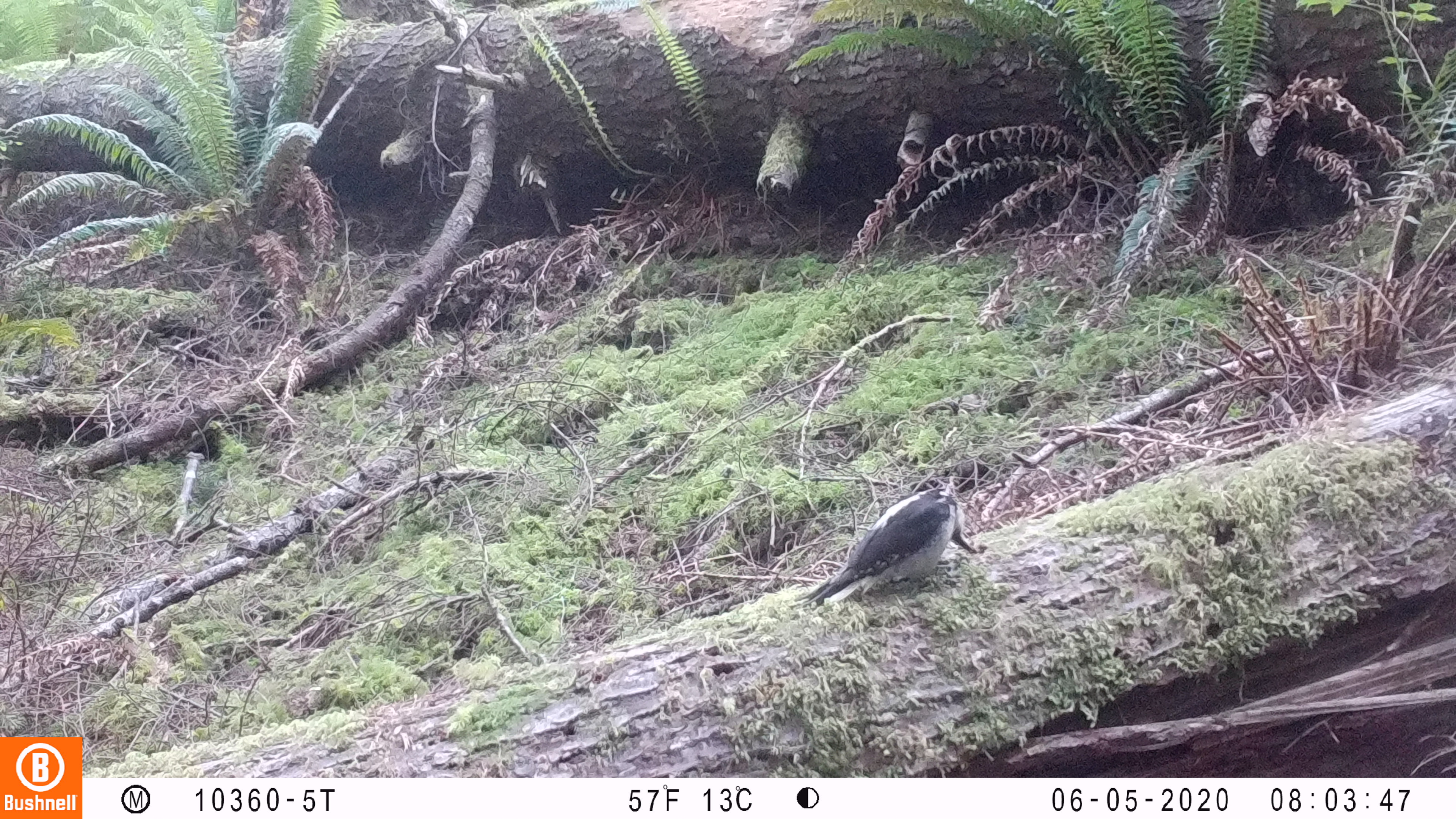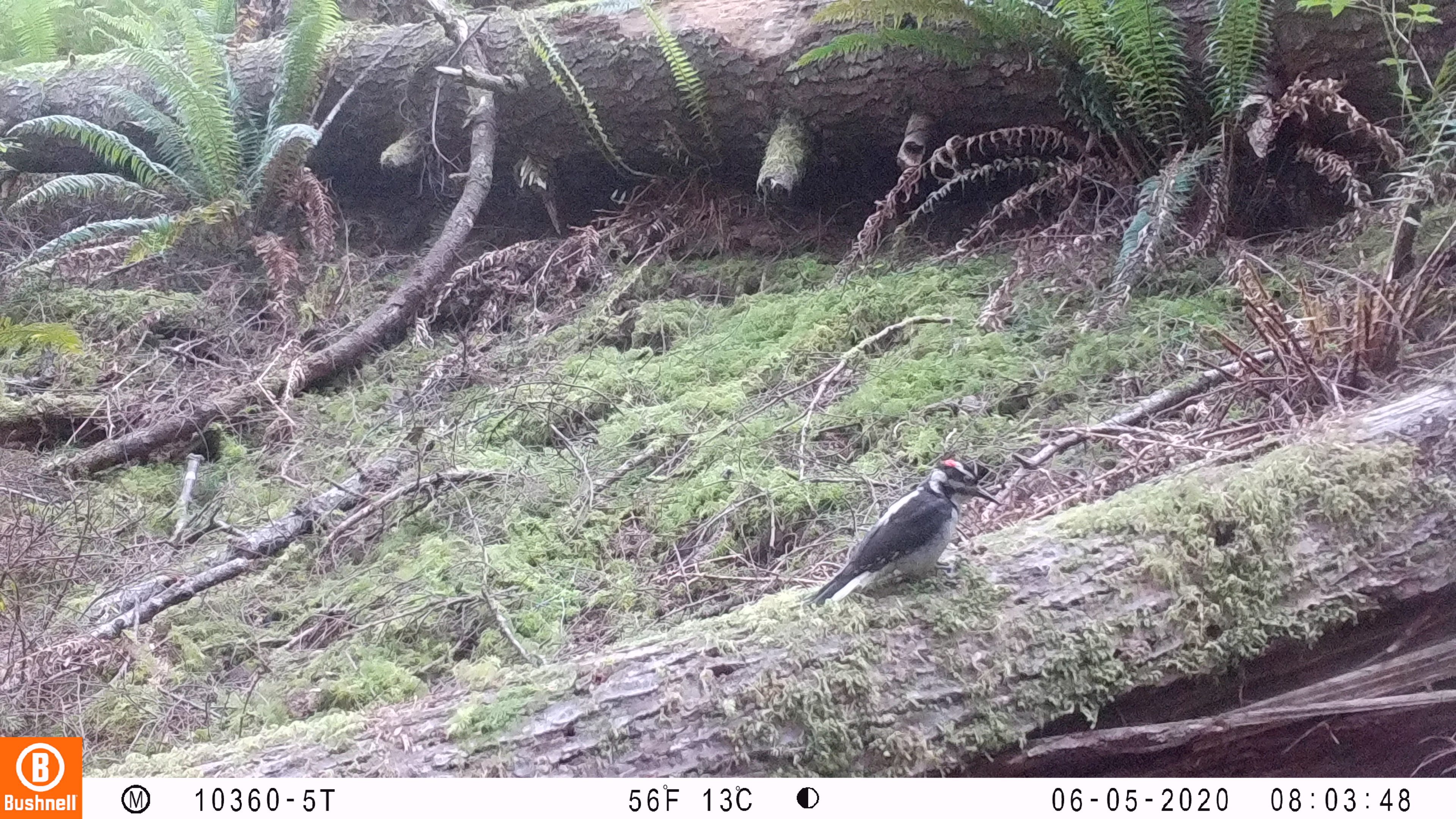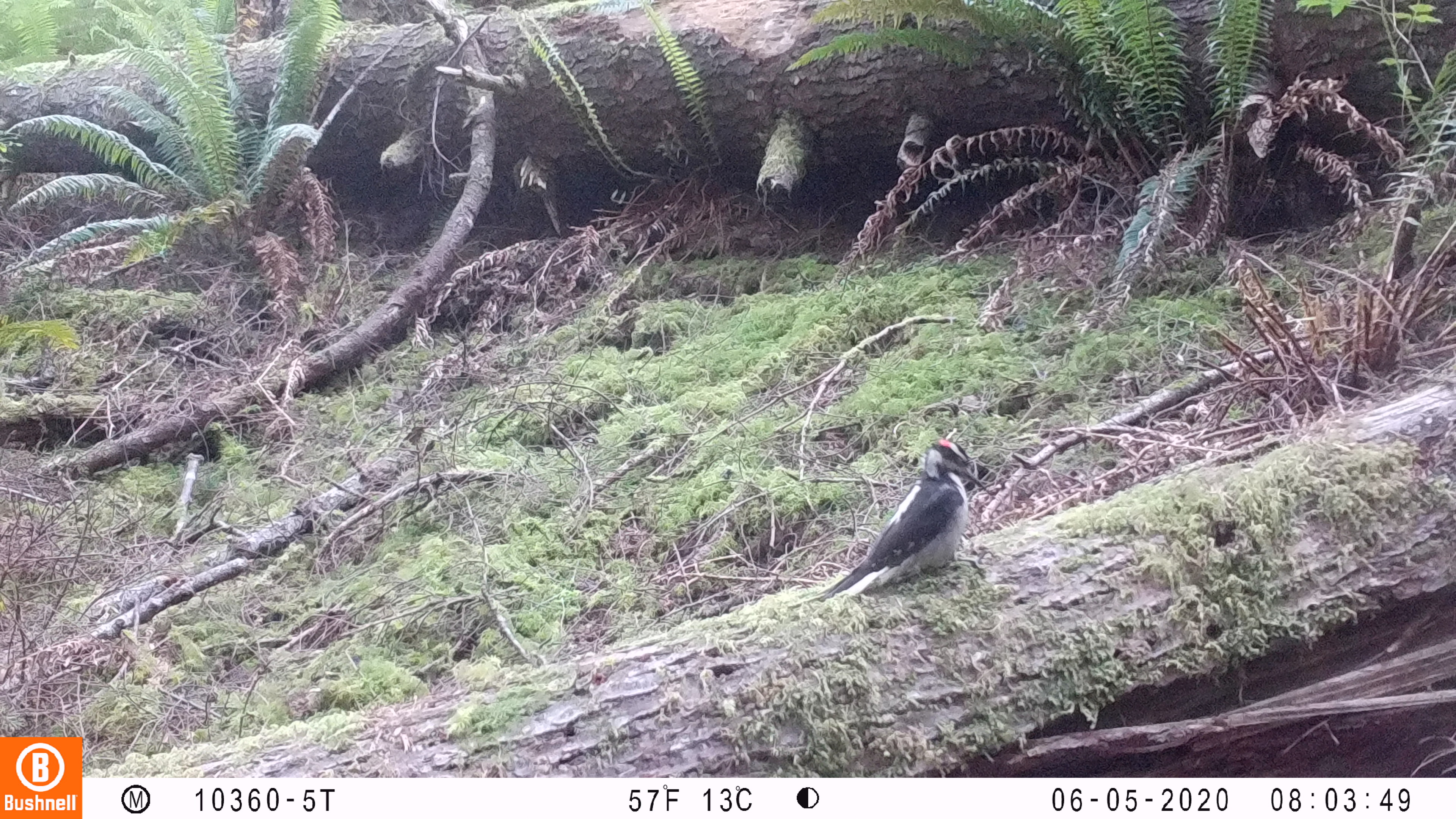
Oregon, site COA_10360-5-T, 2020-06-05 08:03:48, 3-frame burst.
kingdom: Animalia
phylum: Chordata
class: Aves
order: Piciformes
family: Picidae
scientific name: Picidae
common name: woodpeckers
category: picidae family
Picidae family (woodpeckers) (Picidae).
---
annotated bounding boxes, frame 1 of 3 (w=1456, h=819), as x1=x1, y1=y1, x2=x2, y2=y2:
picidae family: x1=800, y1=487, x2=967, y2=609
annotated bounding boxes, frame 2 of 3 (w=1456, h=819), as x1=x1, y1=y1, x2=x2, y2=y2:
picidae family: x1=814, y1=458, x2=999, y2=604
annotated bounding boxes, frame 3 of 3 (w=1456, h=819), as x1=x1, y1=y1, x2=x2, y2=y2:
picidae family: x1=824, y1=443, x2=985, y2=603